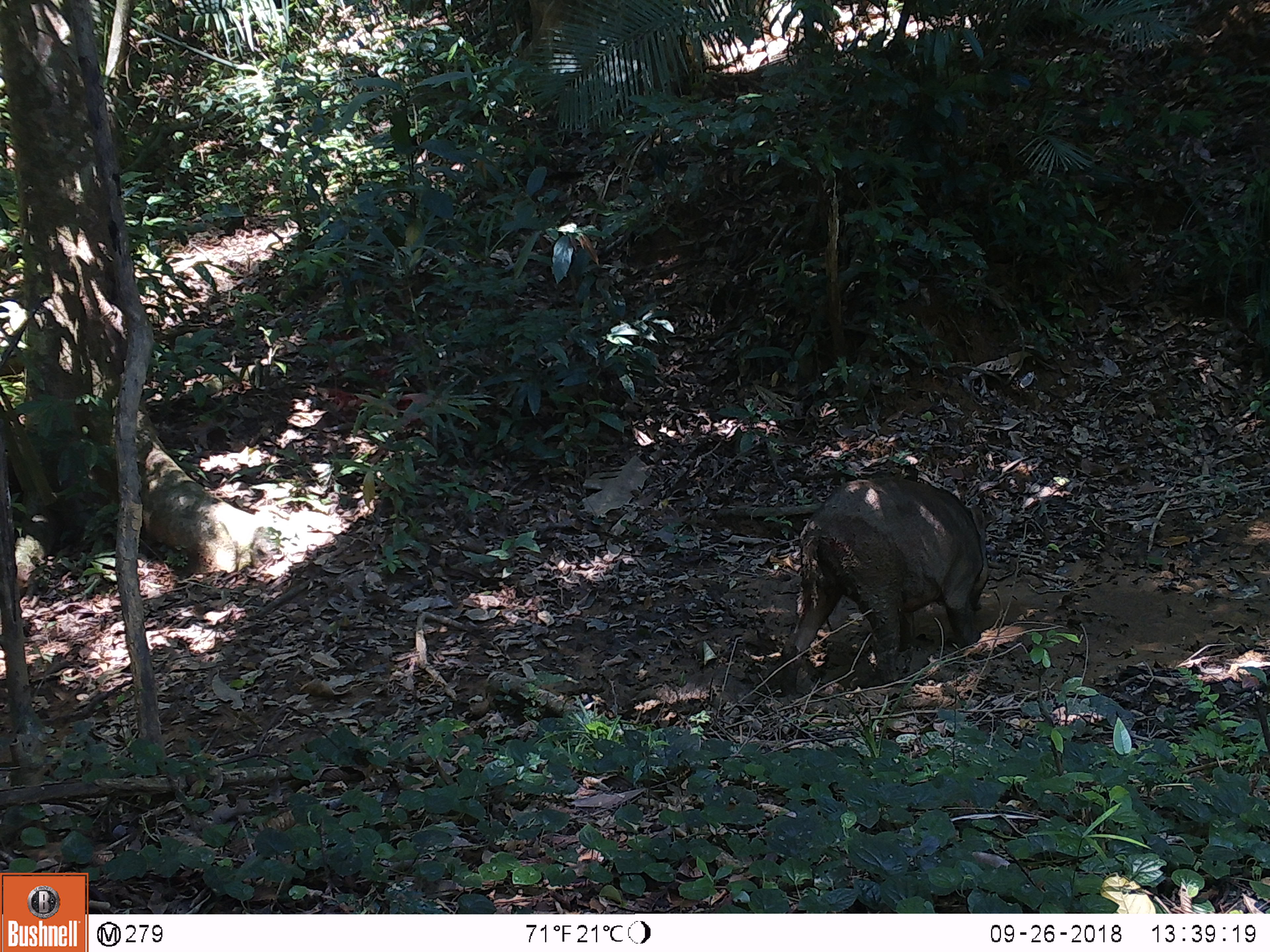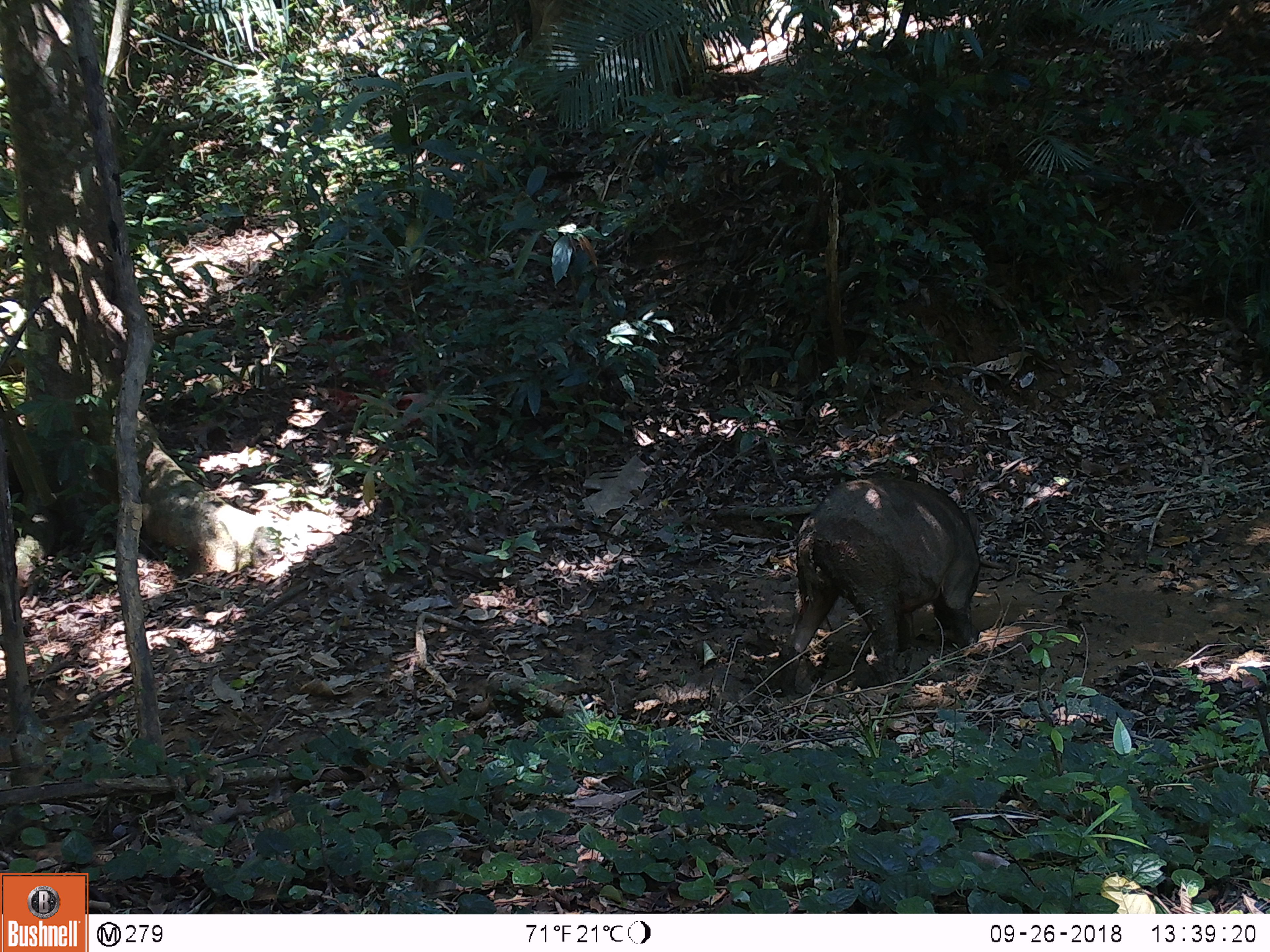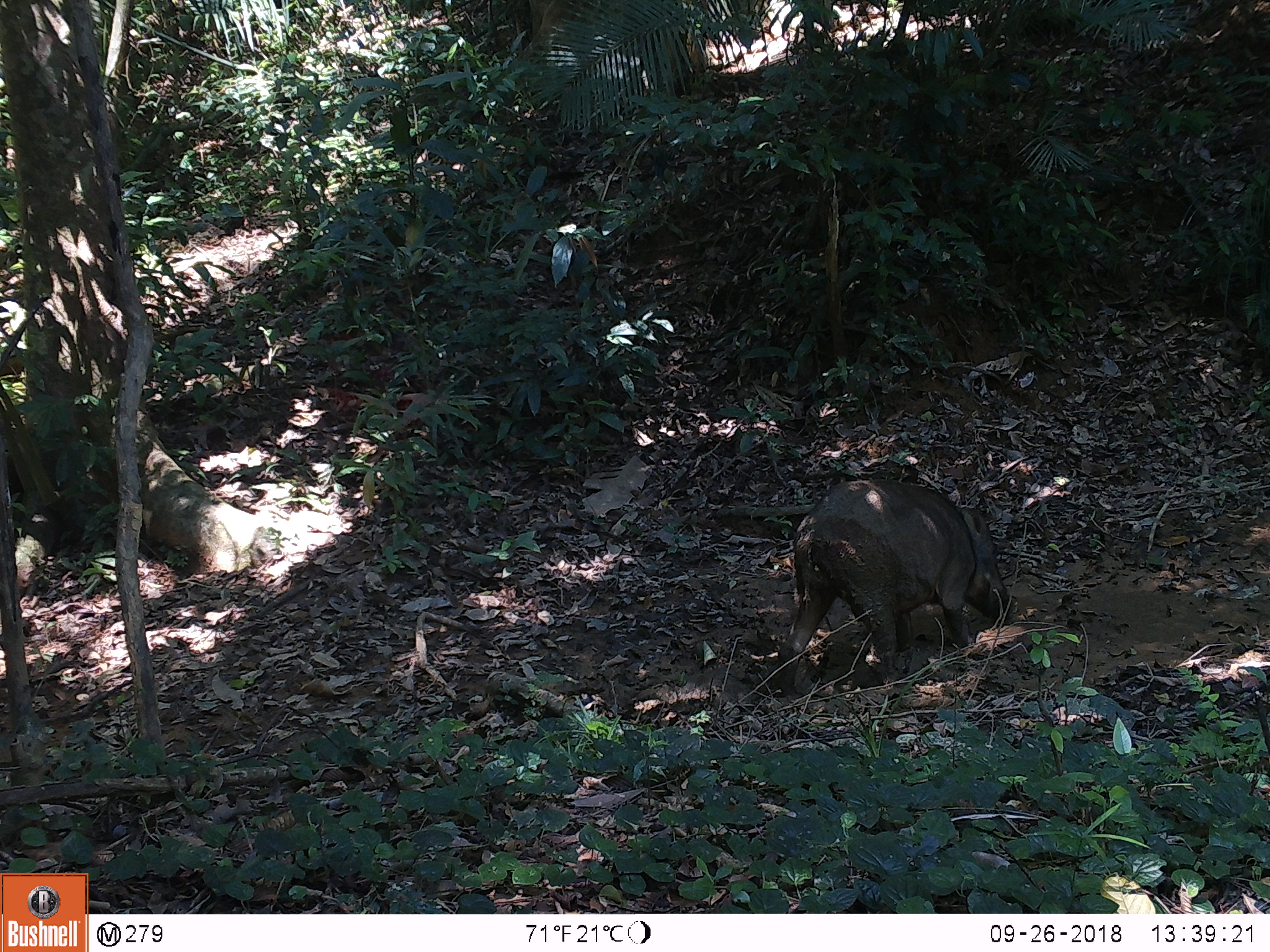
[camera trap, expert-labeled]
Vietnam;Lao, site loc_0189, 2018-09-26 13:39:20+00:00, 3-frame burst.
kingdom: Animalia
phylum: Chordata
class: Mammalia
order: Artiodactyla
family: Suidae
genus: Sus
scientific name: Sus scrofa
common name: eurasian wild pig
Eurasian wild pig (Sus scrofa). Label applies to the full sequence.